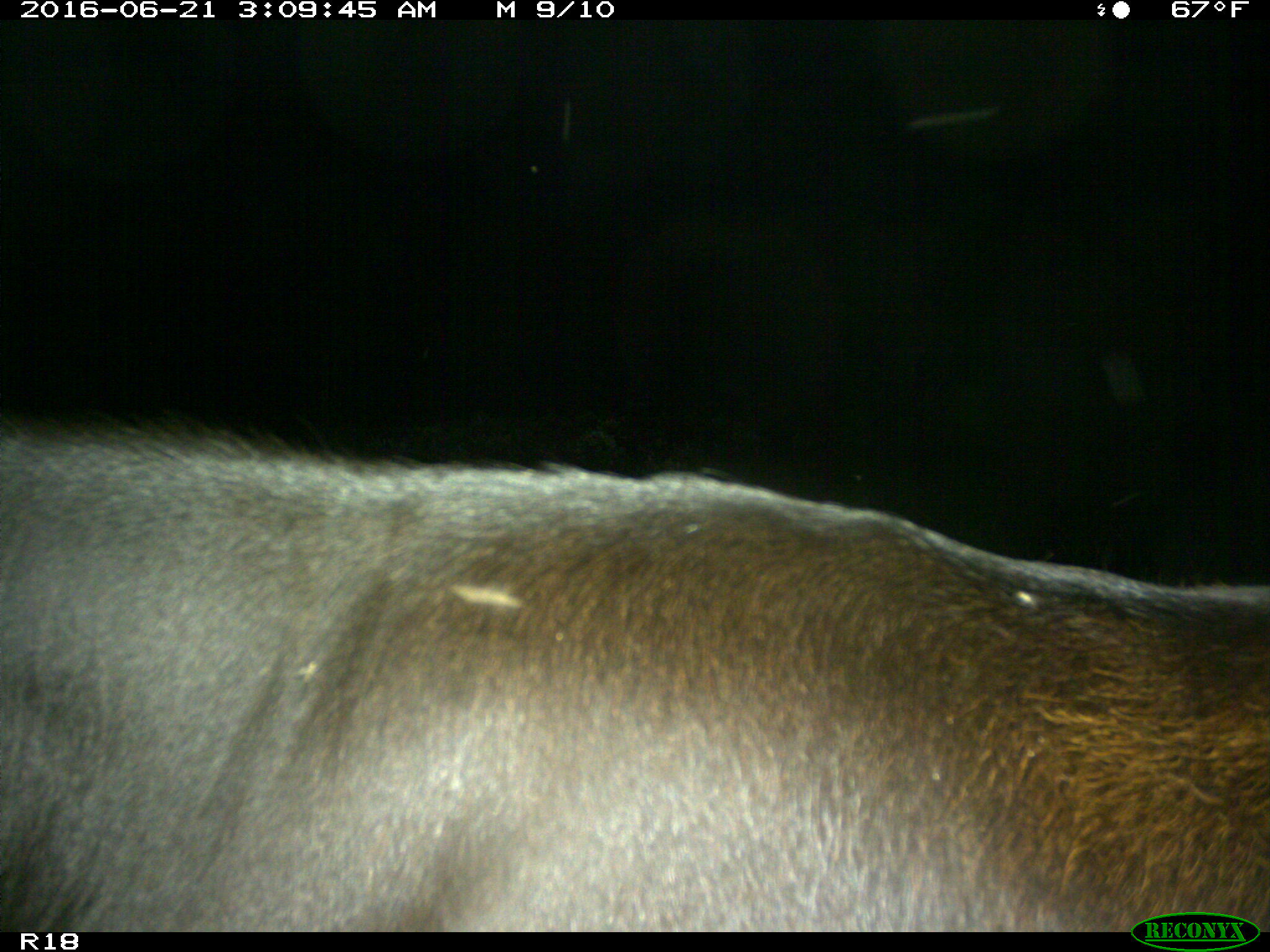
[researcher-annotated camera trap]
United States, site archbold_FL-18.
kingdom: Animalia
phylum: Chordata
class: Mammalia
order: Artiodactyla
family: Bovidae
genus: Bos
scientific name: Bos taurus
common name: domestic cow